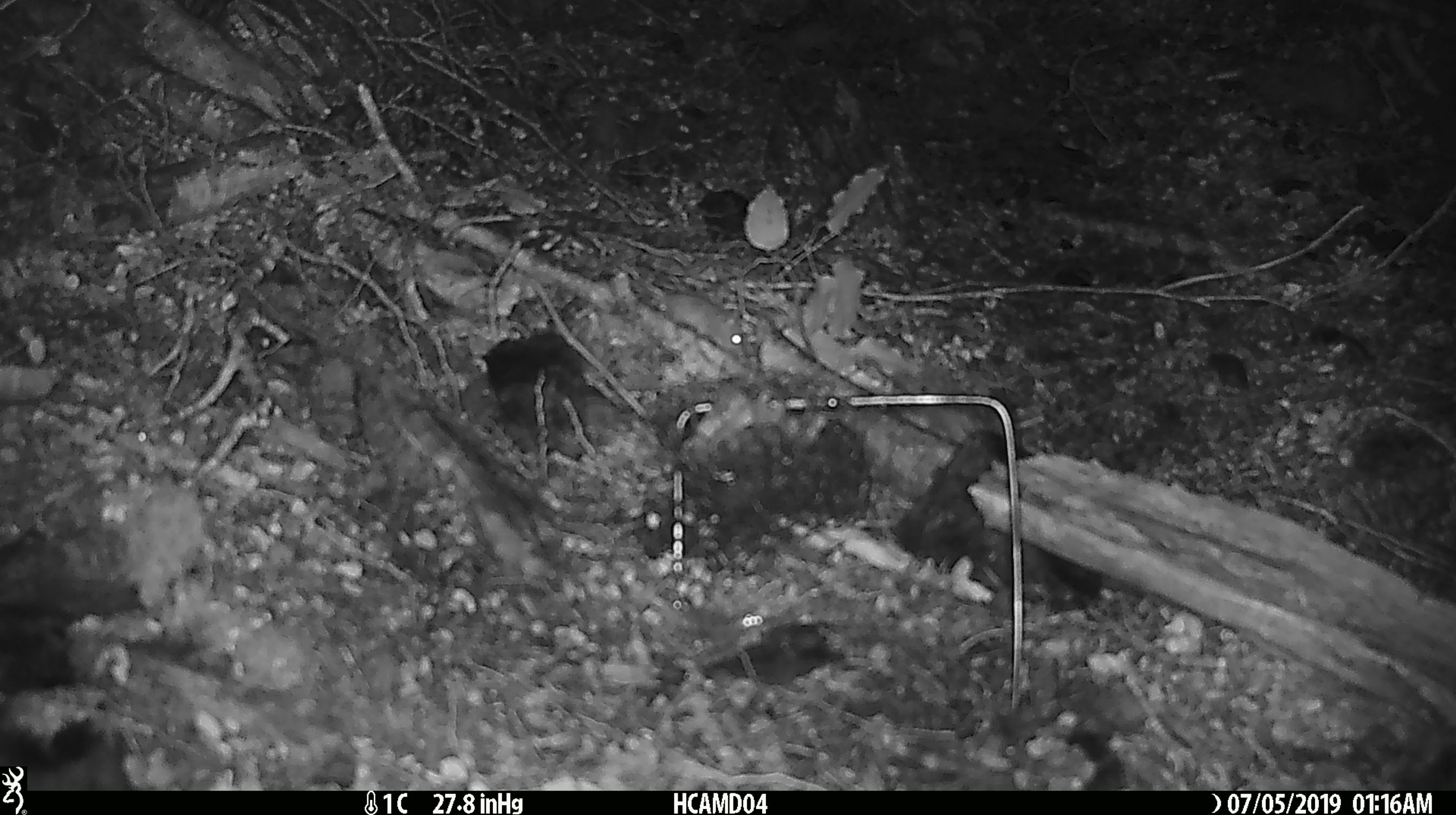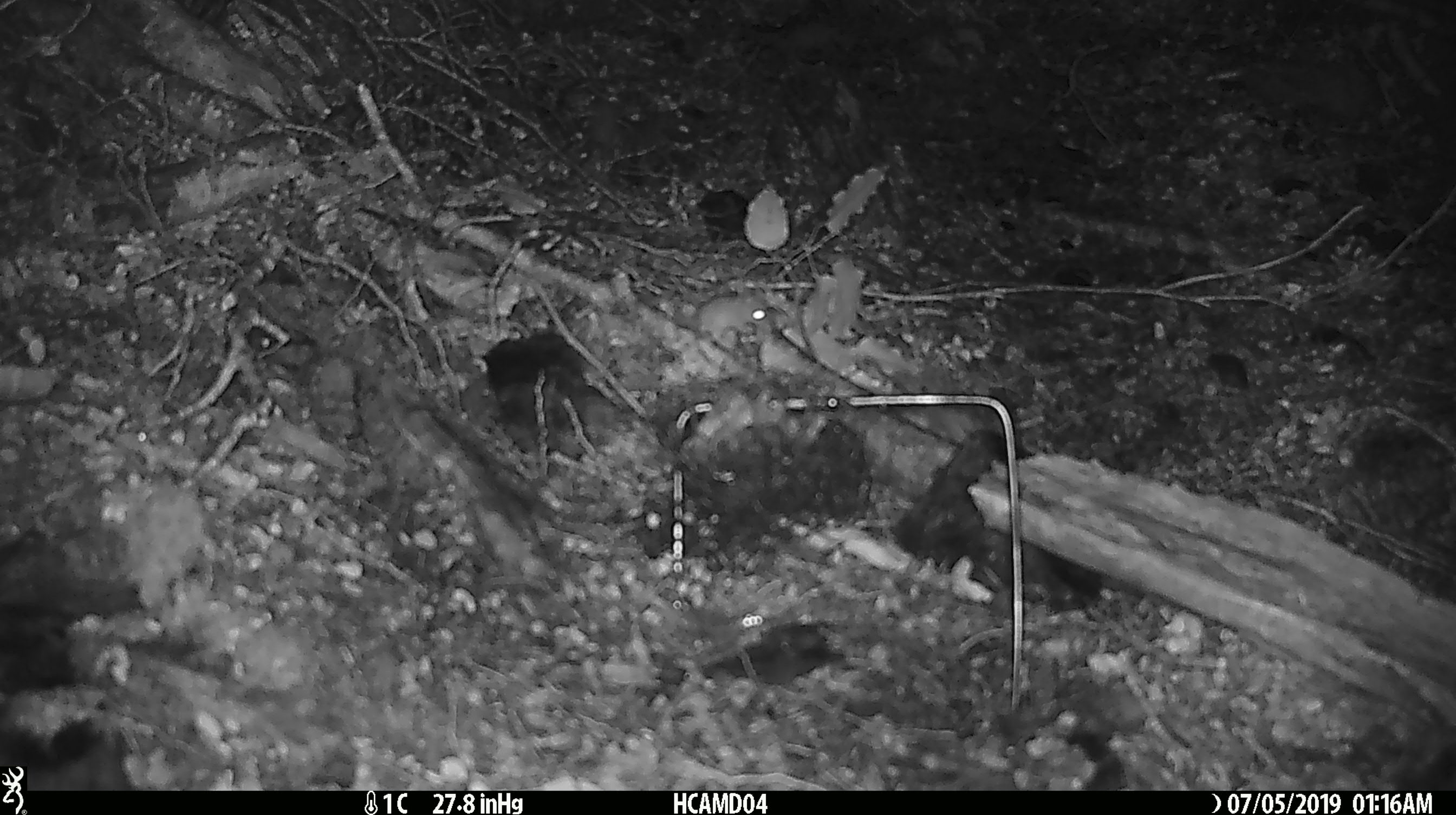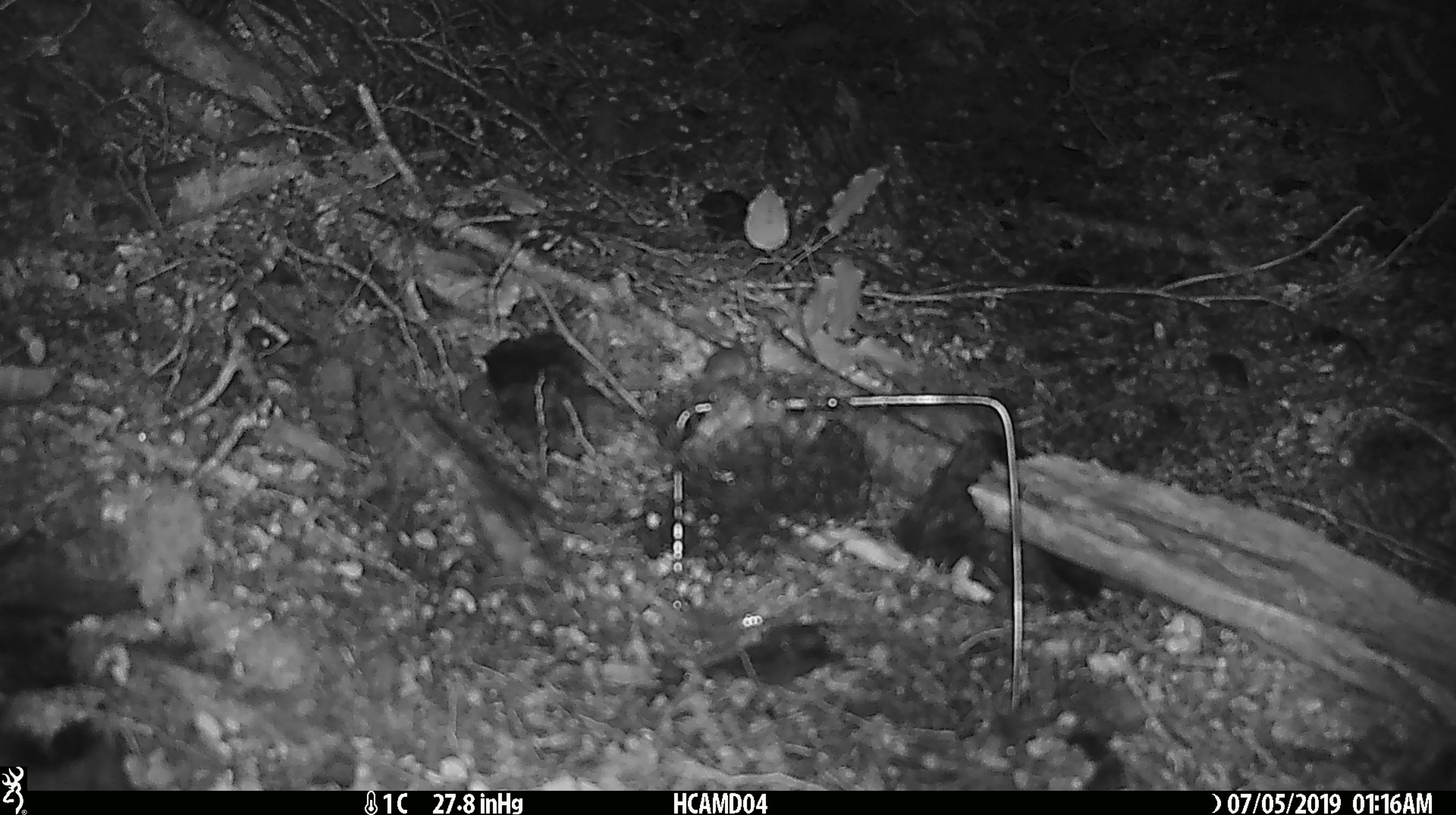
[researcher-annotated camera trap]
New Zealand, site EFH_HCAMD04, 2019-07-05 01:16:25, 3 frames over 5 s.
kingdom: Animalia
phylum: Chordata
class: Mammalia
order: Rodentia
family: Muridae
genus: Mus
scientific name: Mus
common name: mouse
Mouse (Mus).